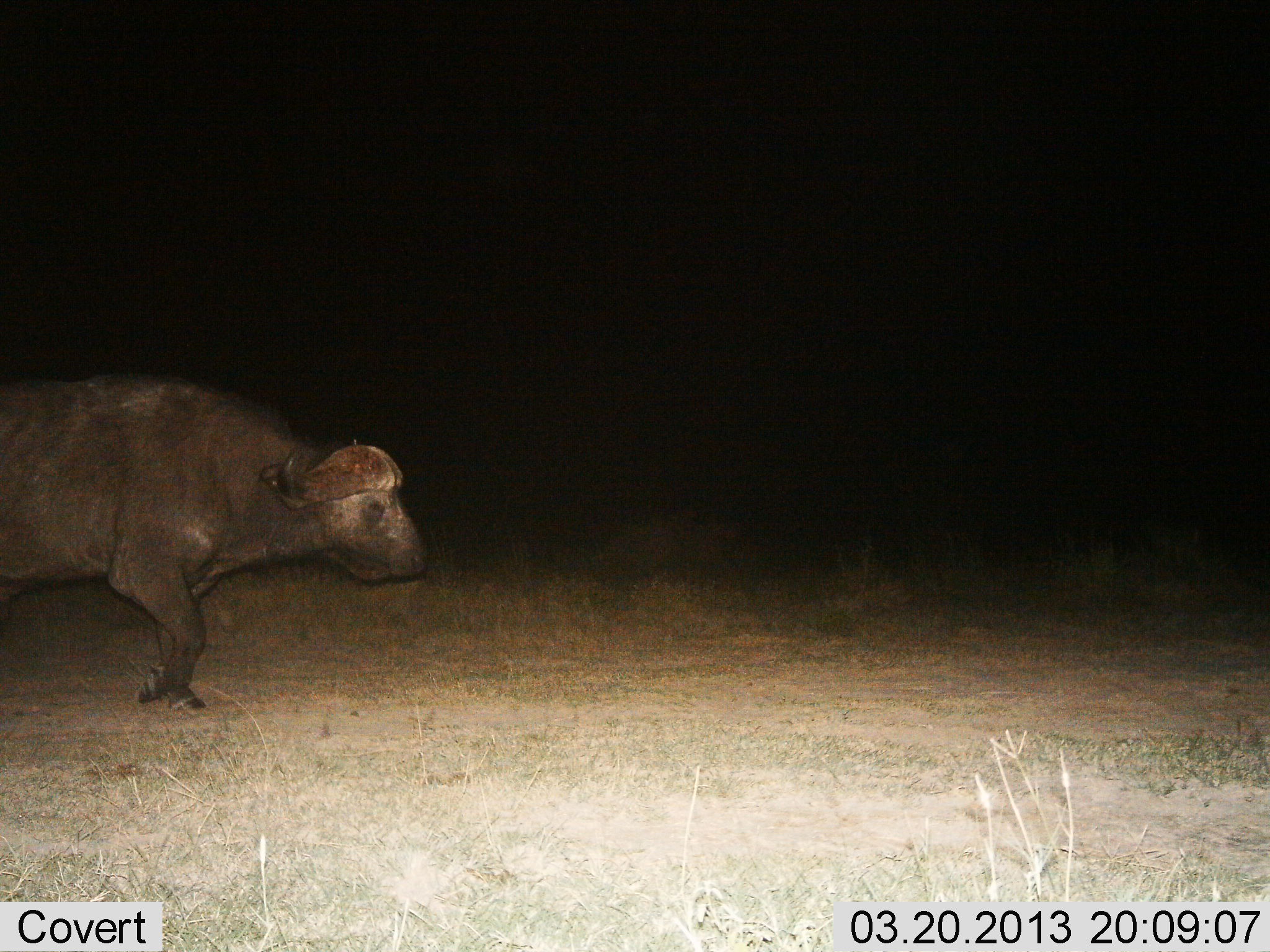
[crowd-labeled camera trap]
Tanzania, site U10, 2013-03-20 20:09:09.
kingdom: Animalia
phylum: Chordata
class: Mammalia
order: Artiodactyla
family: Bovidae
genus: Syncerus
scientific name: Syncerus caffer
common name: cape buffalo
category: buffalo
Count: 1.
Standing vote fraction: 8%.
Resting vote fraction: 0%.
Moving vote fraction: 92%.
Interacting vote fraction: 0%.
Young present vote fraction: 0%.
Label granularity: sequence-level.